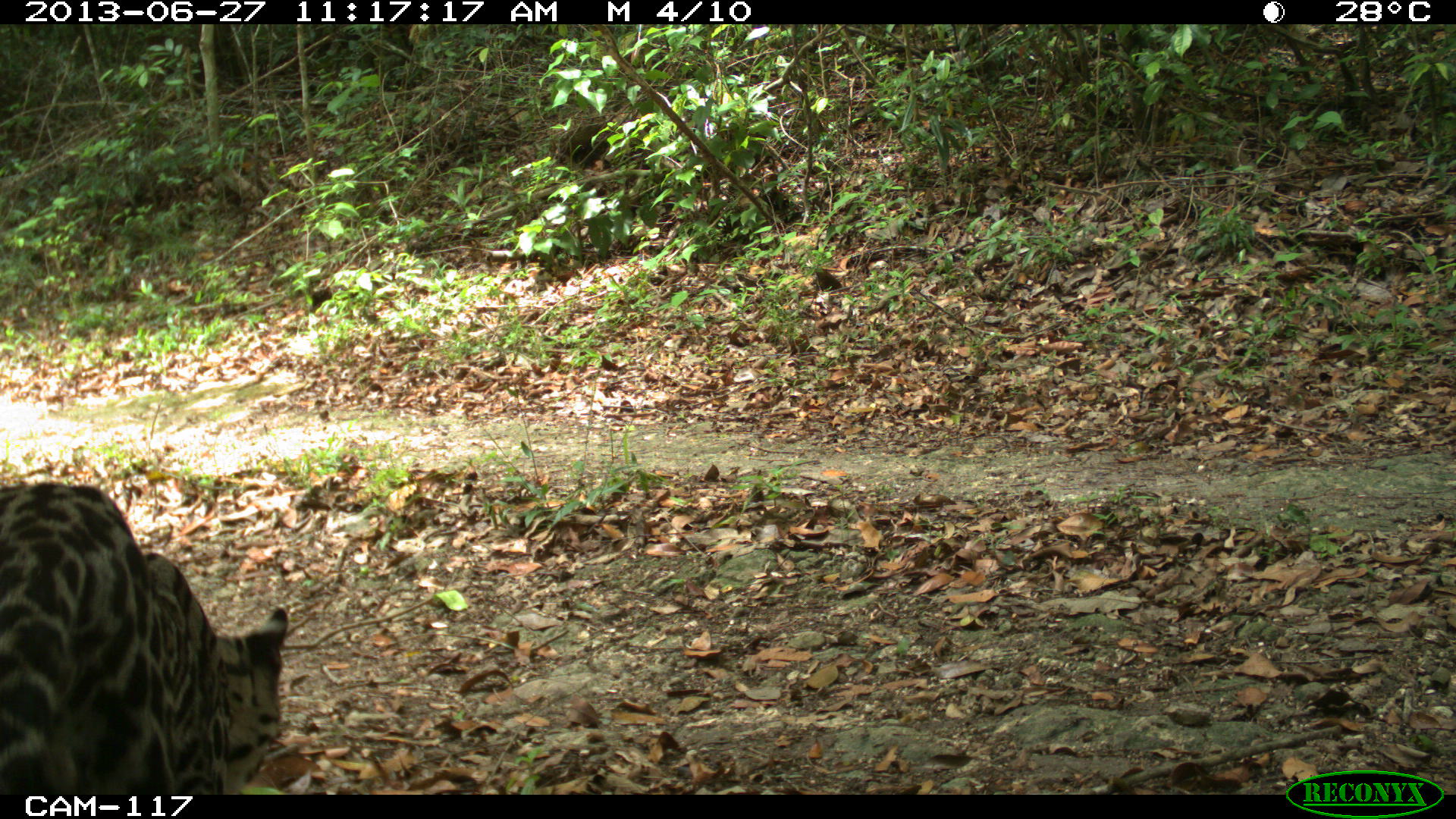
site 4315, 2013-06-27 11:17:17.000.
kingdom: Animalia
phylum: Chordata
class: Mammalia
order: Carnivora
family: Felidae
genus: Leopardus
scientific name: Leopardus pardalis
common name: ocelot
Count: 1.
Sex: female.